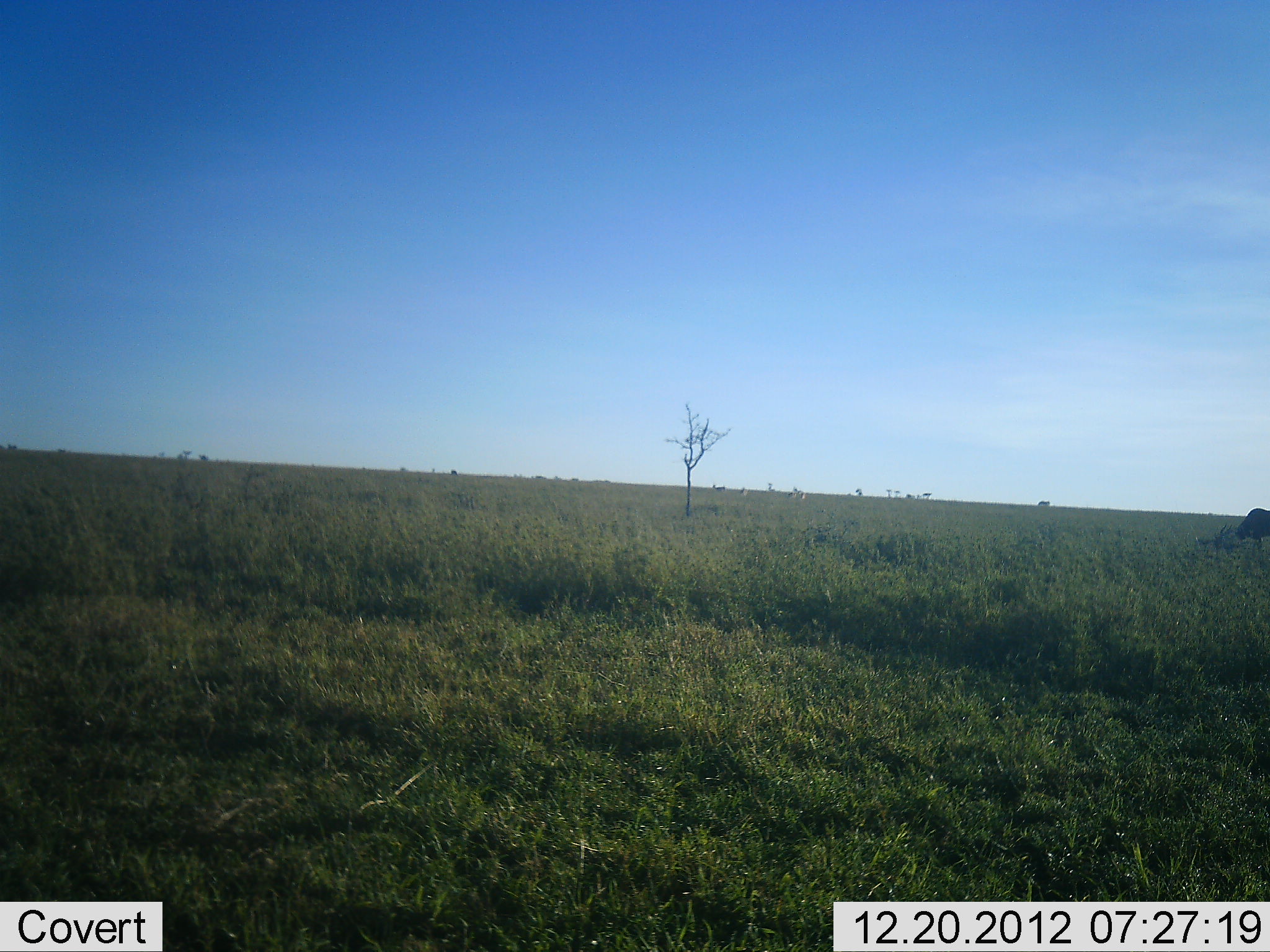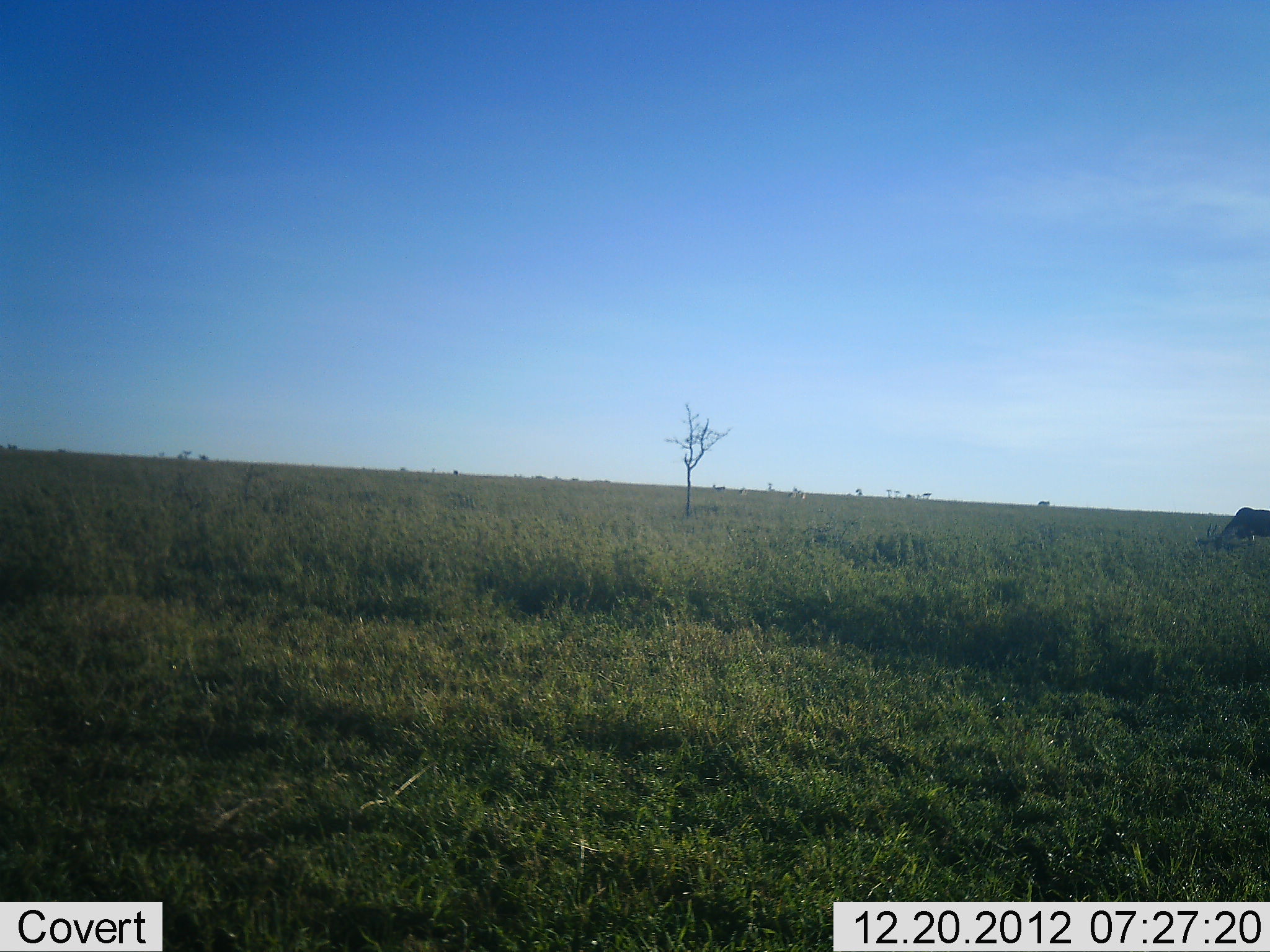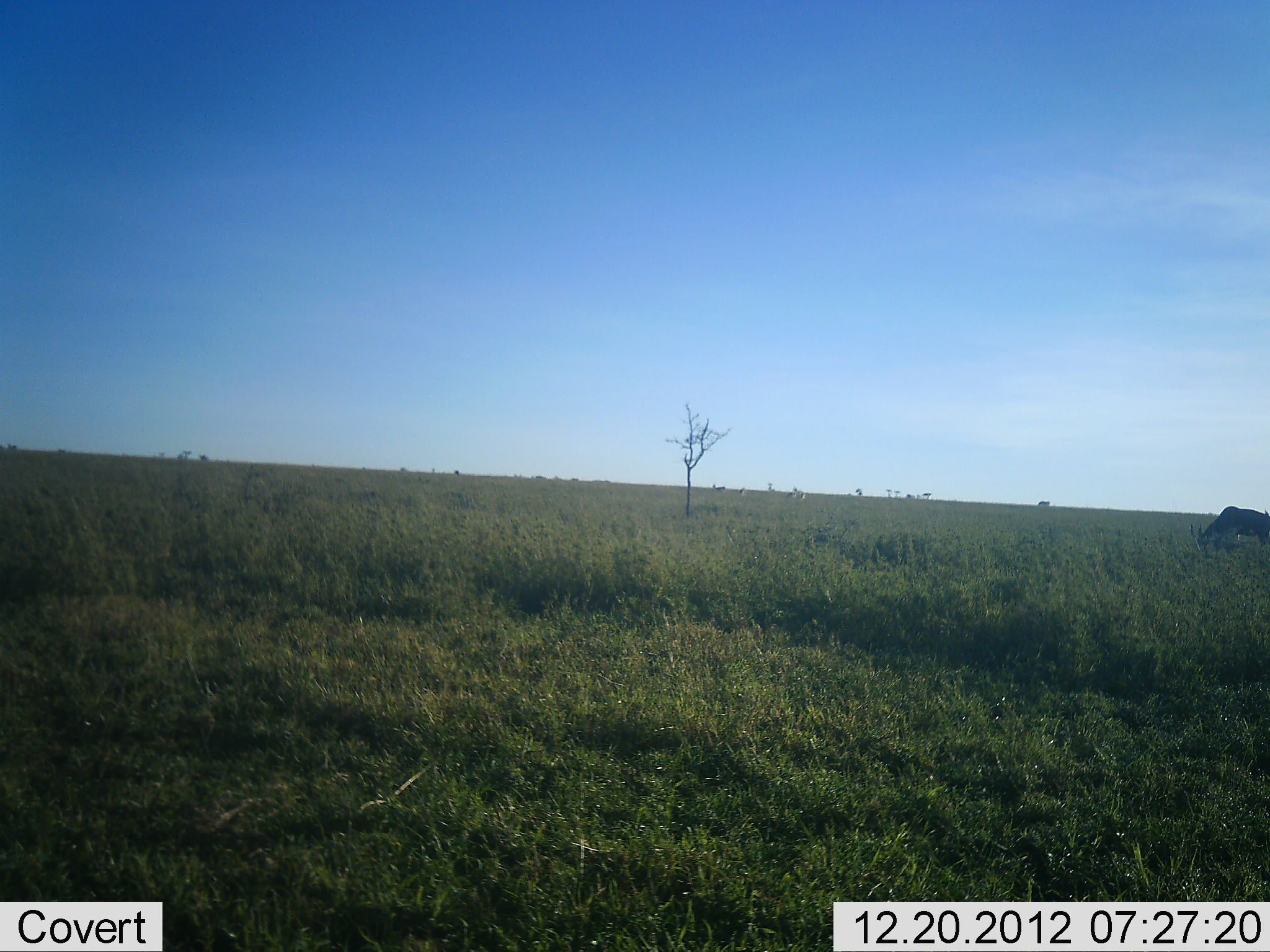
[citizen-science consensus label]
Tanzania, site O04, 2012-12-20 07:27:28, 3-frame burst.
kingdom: Animalia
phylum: Chordata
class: Mammalia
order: Artiodactyla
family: Bovidae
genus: Connochaetes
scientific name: Connochaetes taurinus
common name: blue wildebeest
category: wildebeest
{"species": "wildebeest (blue wildebeest) (Connochaetes taurinus)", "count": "1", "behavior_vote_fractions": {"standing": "0%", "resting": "0%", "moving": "29%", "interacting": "0%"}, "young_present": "0%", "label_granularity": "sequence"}